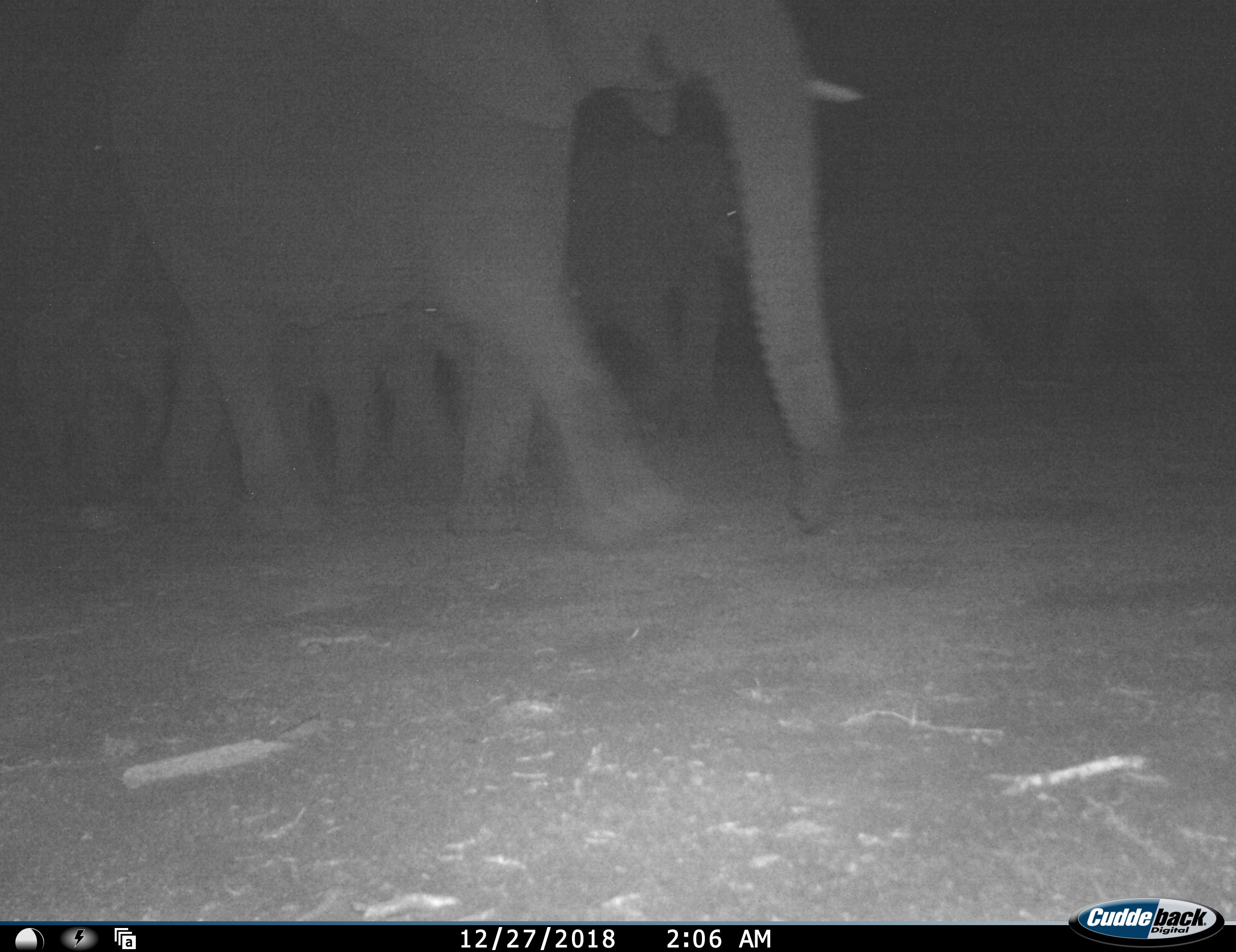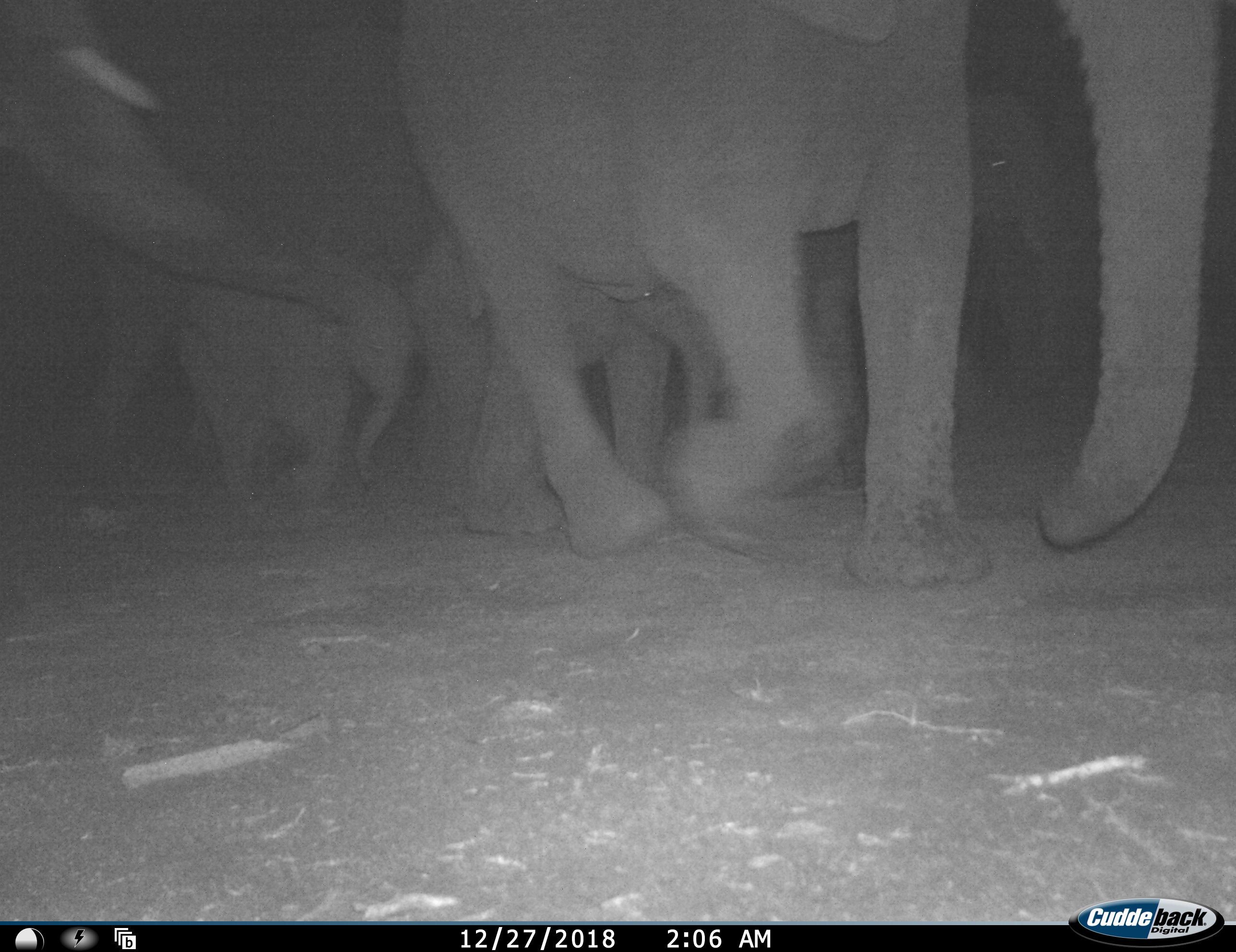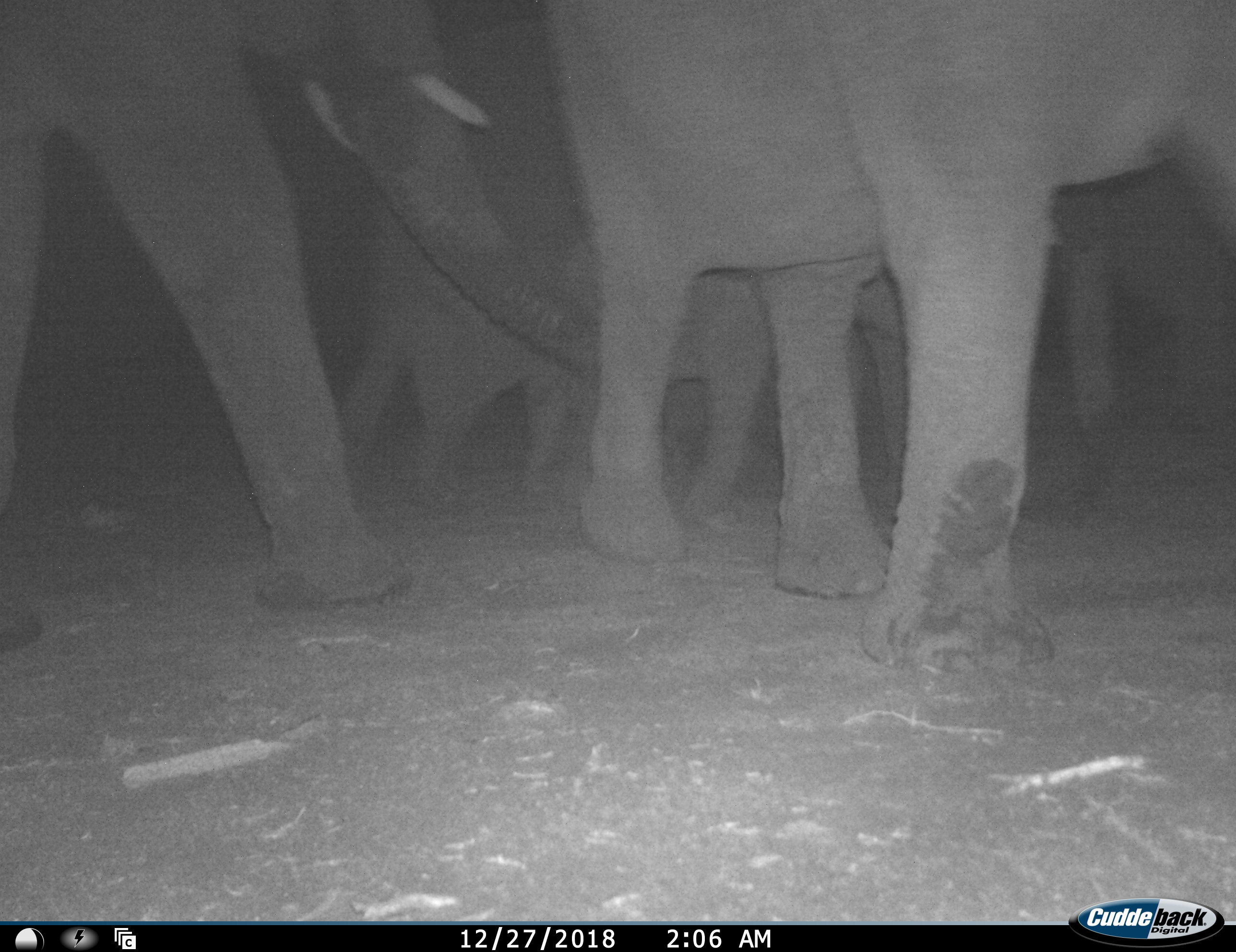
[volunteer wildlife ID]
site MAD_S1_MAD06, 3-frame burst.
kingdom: Animalia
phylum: Chordata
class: Mammalia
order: Proboscidea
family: Elephantidae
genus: Loxodonta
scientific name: Loxodonta africana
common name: african bush elephant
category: elephant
Elephant (african bush elephant) (Loxodonta africana), count 6. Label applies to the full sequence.